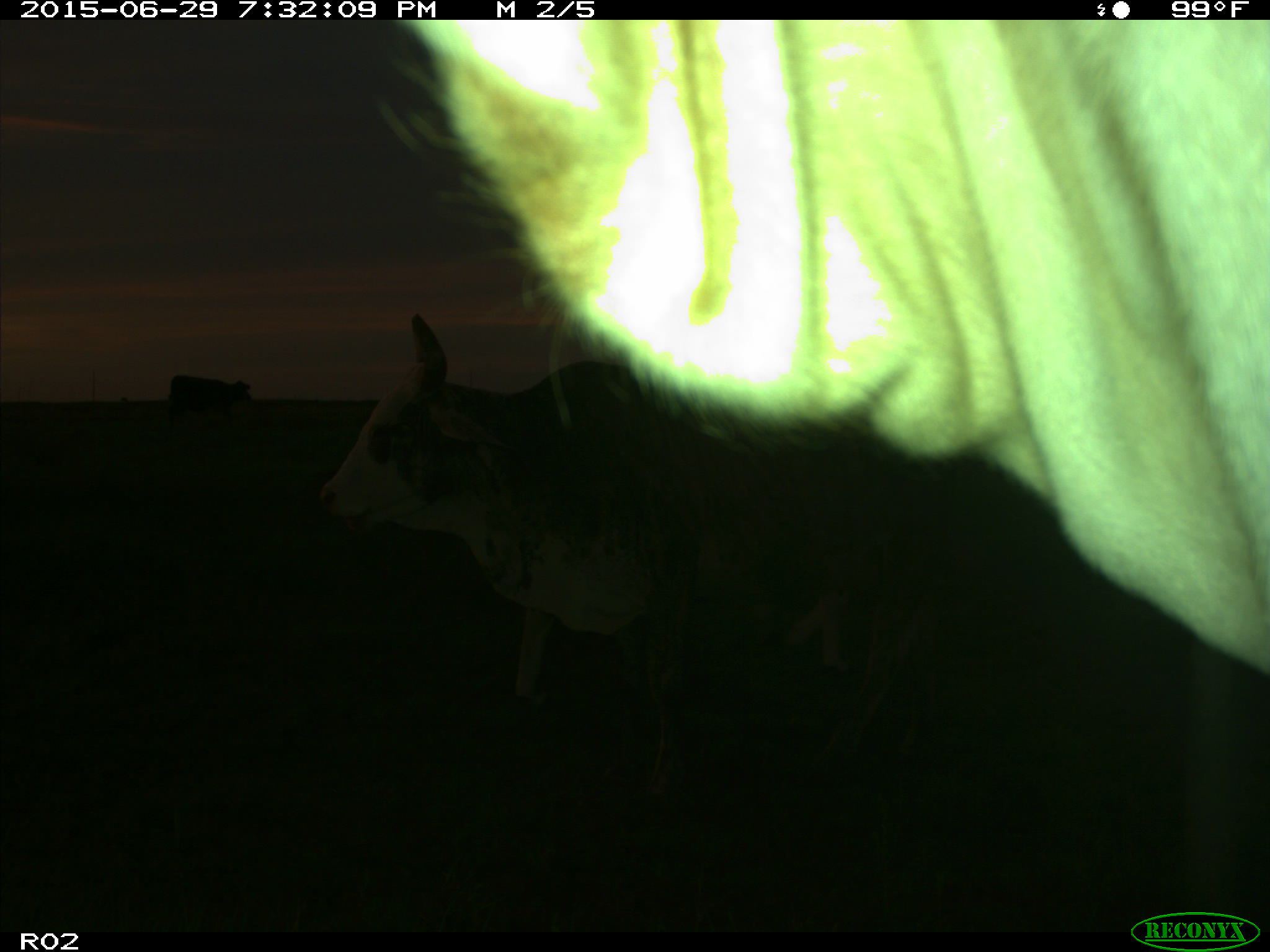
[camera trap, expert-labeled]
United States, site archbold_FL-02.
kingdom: Animalia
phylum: Chordata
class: Mammalia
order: Artiodactyla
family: Bovidae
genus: Bos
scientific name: Bos taurus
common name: domestic cow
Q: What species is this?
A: Bos taurus (domestic cow).